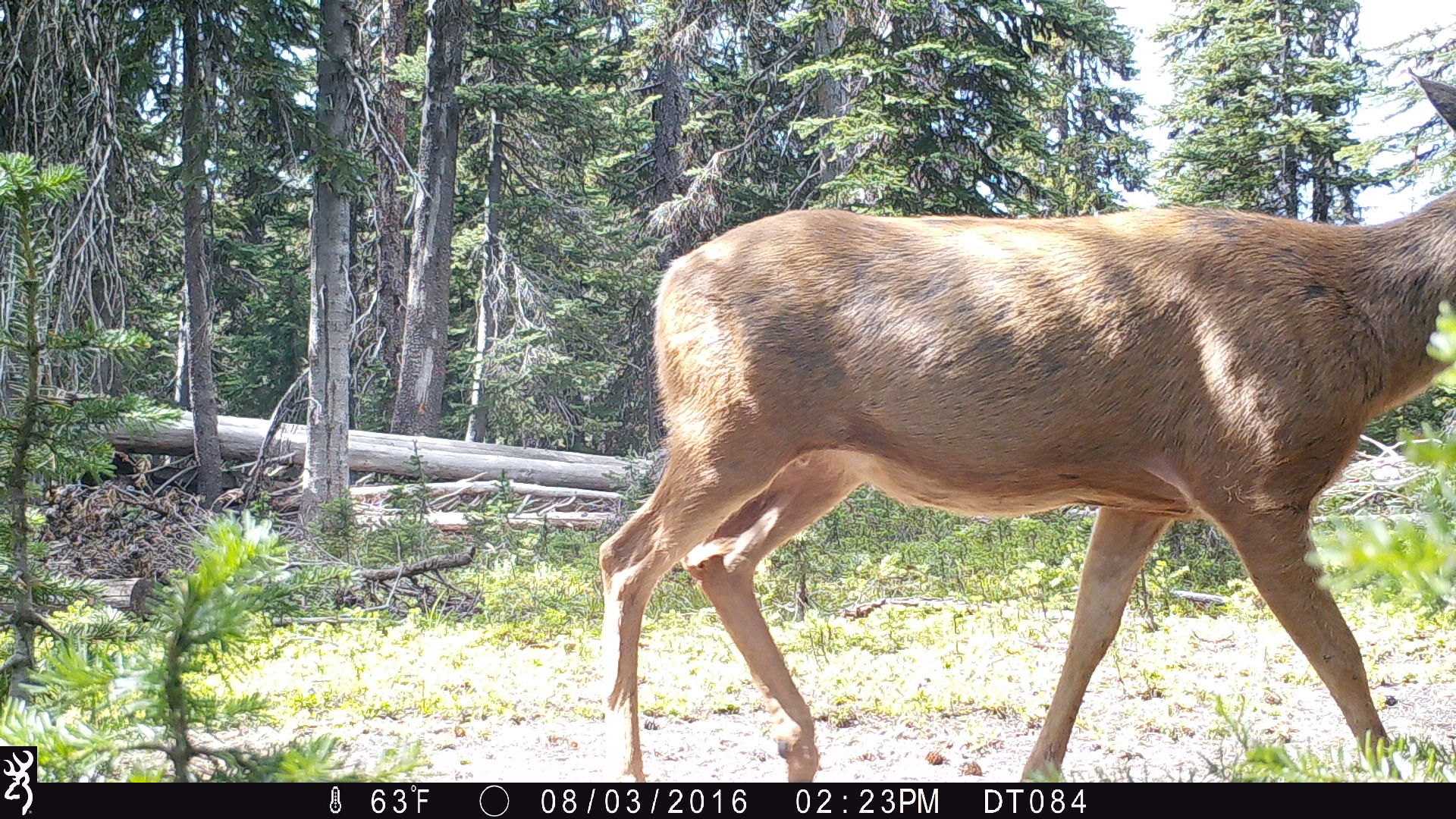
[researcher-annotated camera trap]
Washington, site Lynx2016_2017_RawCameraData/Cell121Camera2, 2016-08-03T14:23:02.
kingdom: Animalia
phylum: Chordata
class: Mammalia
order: Artiodactyla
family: Cervidae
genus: Odocoileus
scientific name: Odocoileus hemionus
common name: mule deer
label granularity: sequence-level